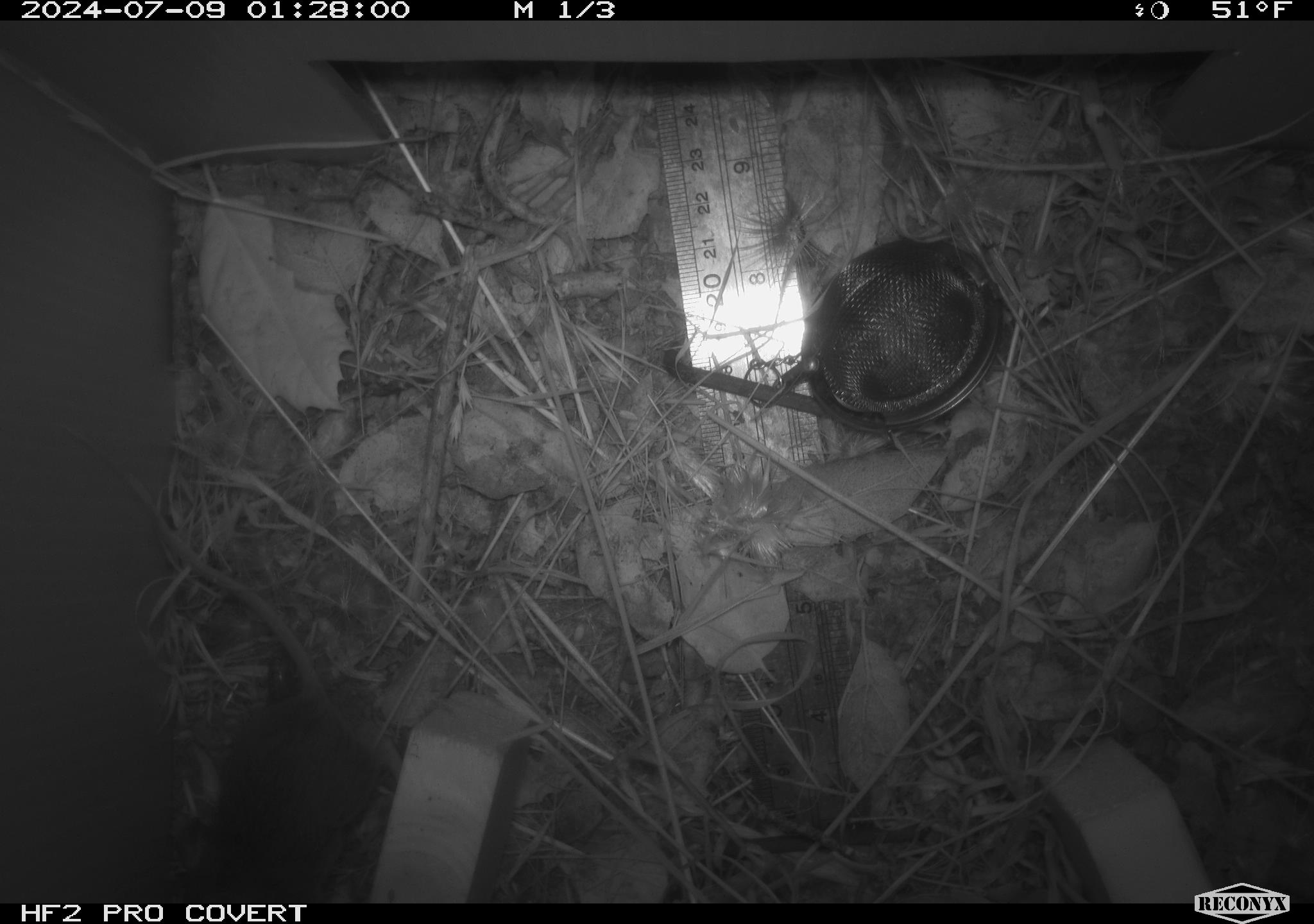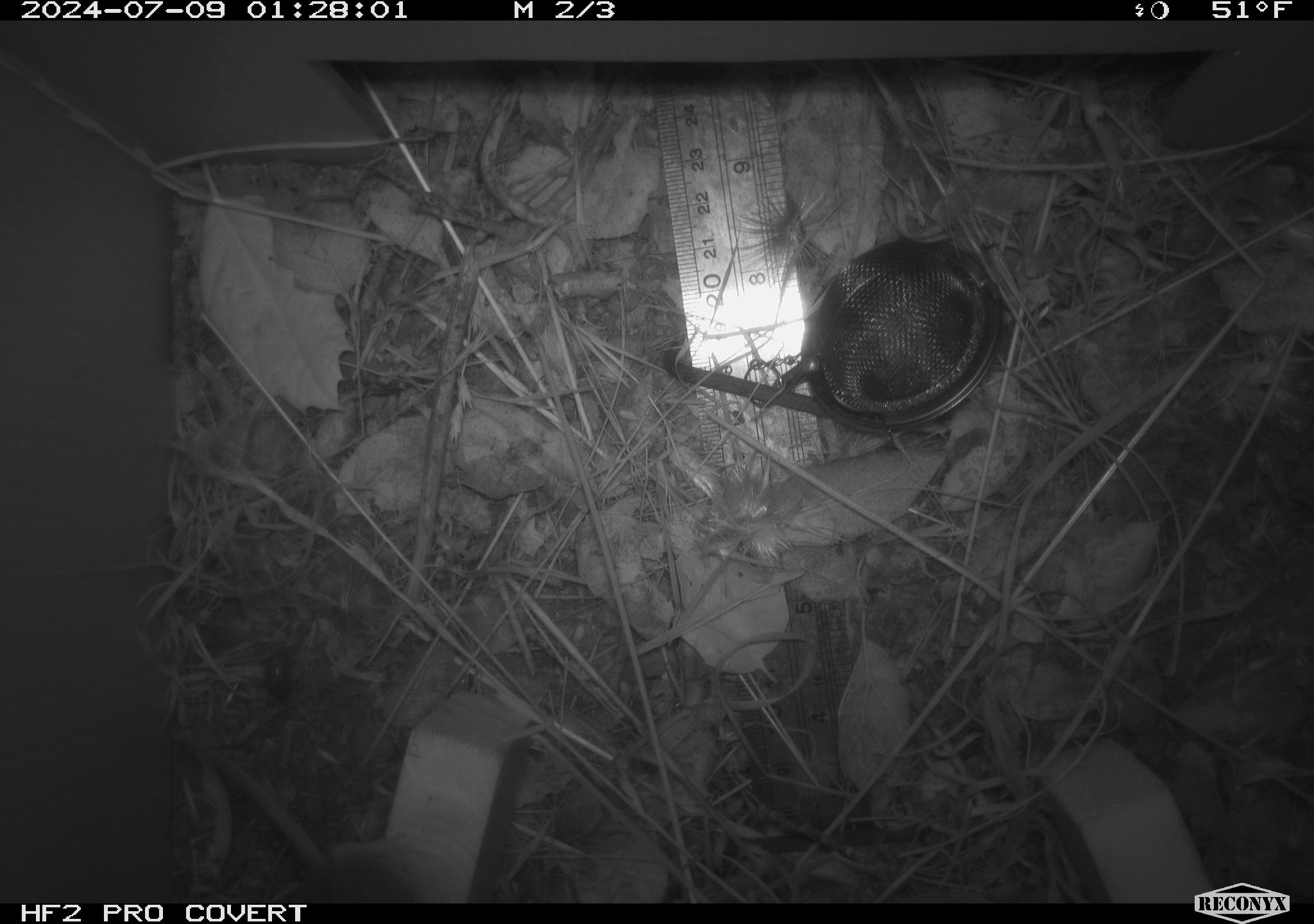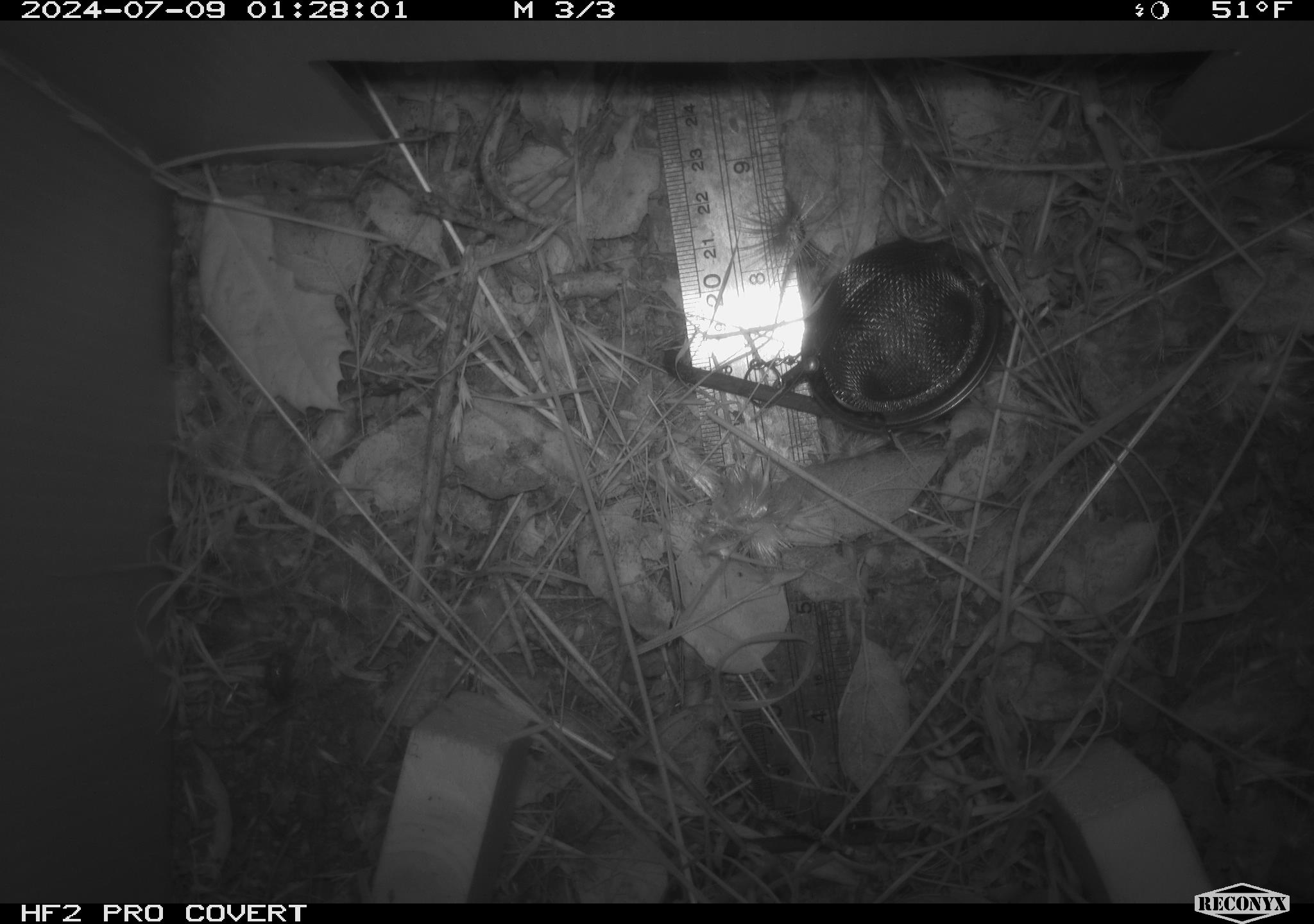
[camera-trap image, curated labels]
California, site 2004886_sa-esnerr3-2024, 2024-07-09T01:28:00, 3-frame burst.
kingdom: Animalia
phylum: Chordata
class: Mammalia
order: Rodentia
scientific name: Rodentia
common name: rodent